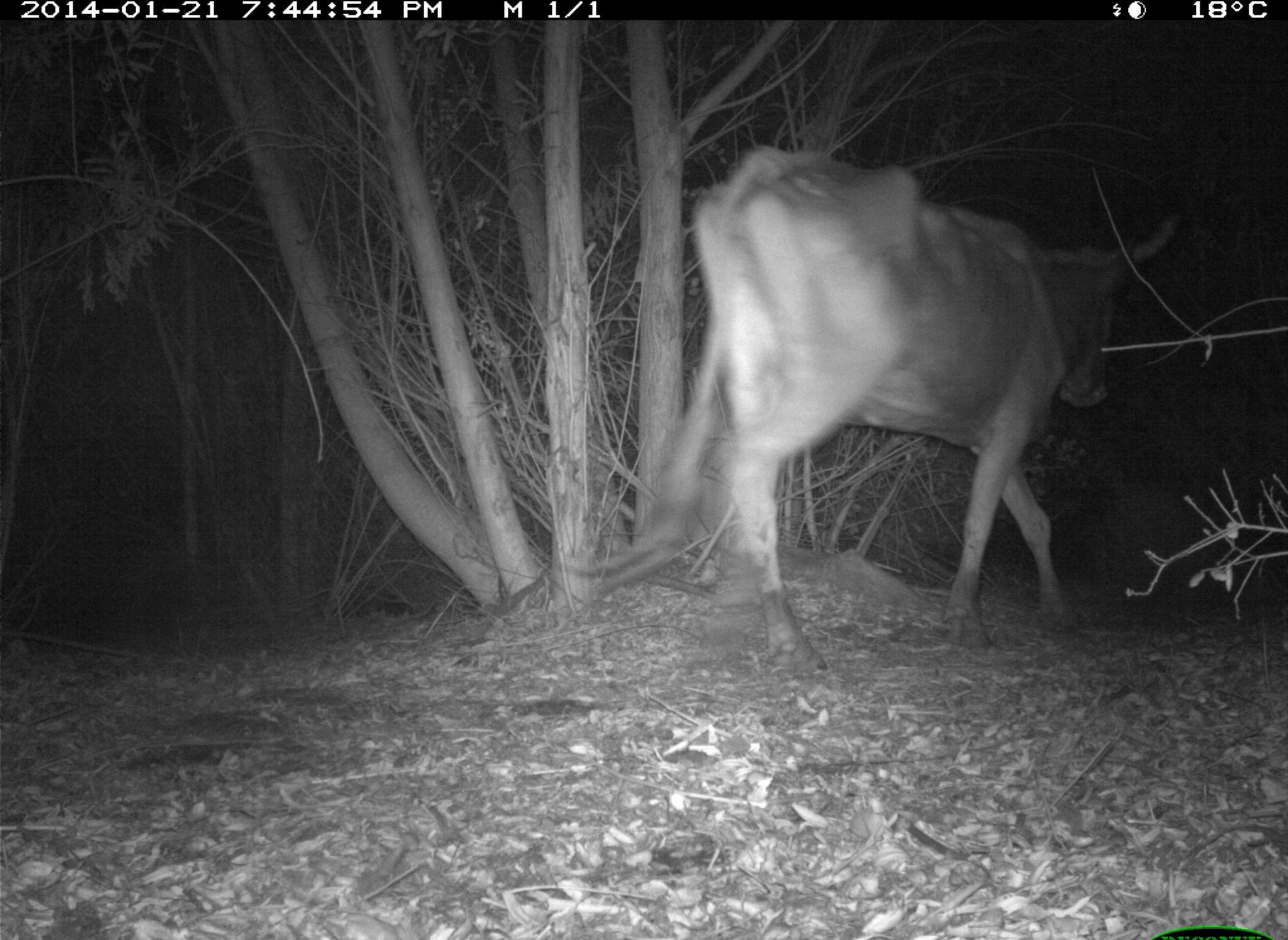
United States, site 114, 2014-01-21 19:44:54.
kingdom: Animalia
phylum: Chordata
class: Mammalia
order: Artiodactyla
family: Bovidae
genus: Bos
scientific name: Bos taurus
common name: cow